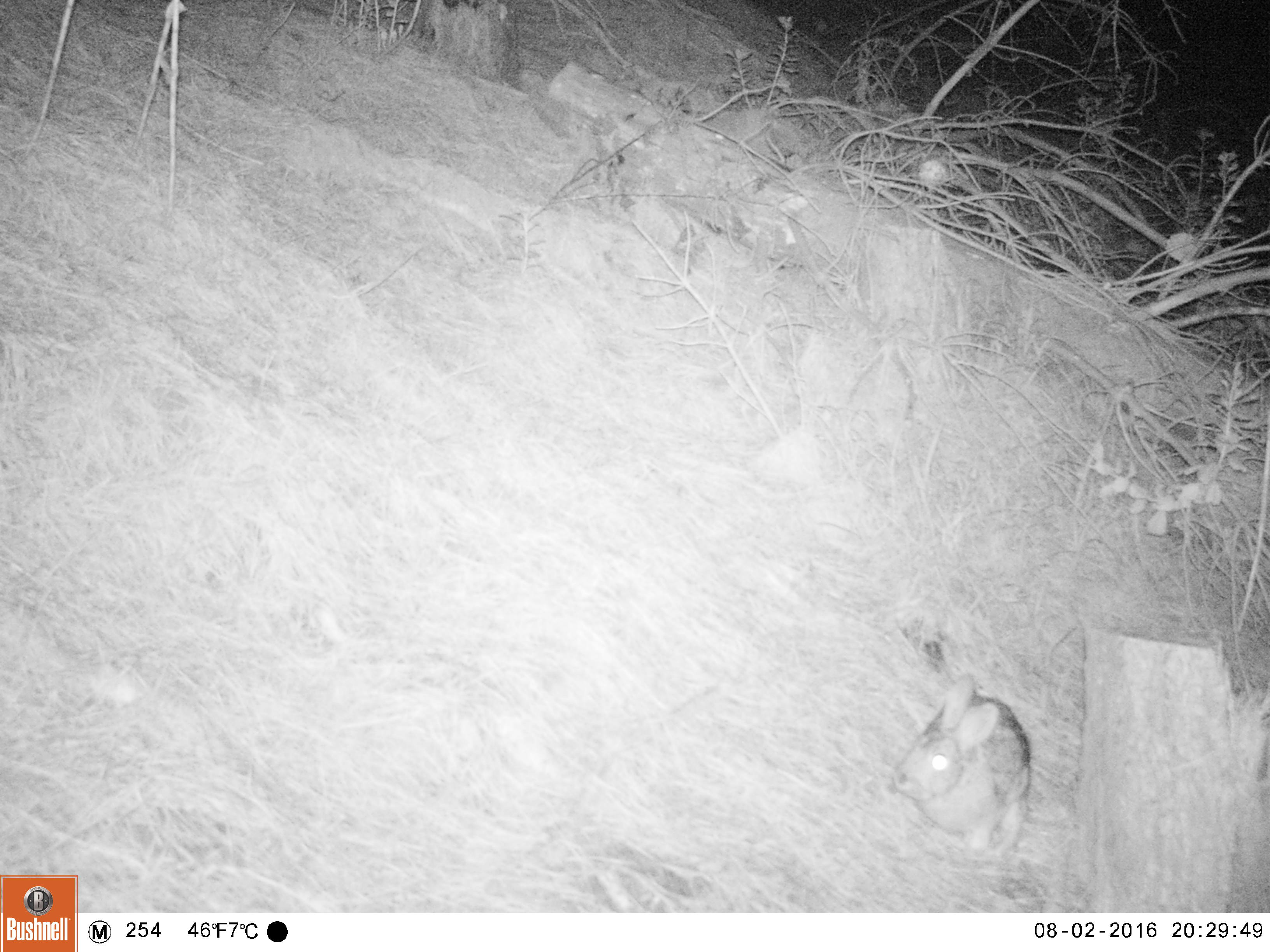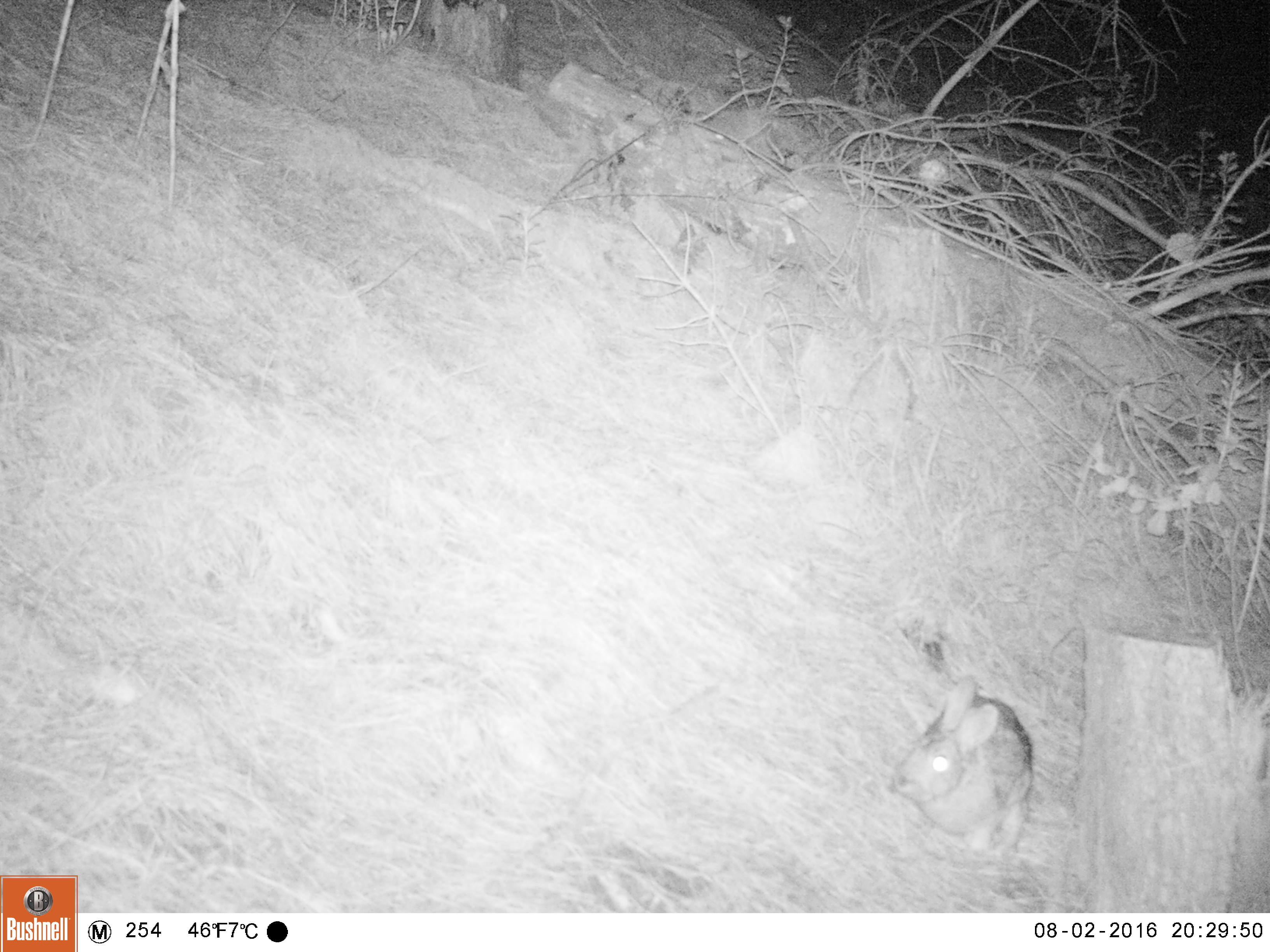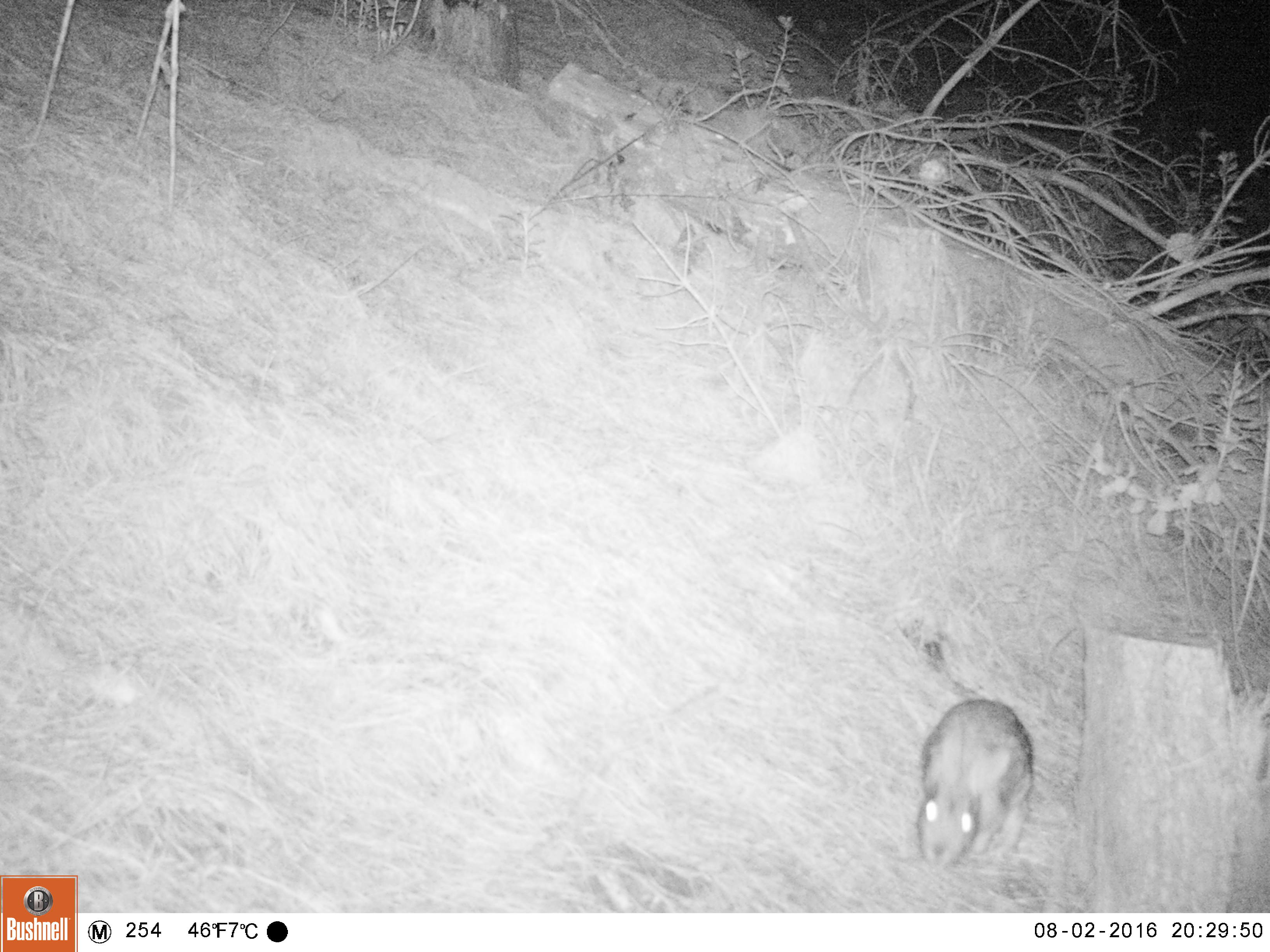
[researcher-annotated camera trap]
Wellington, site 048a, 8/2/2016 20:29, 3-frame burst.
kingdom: Animalia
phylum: Chordata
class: Mammalia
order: Lagomorpha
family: Leporidae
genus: Lepus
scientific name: Lepus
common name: hare